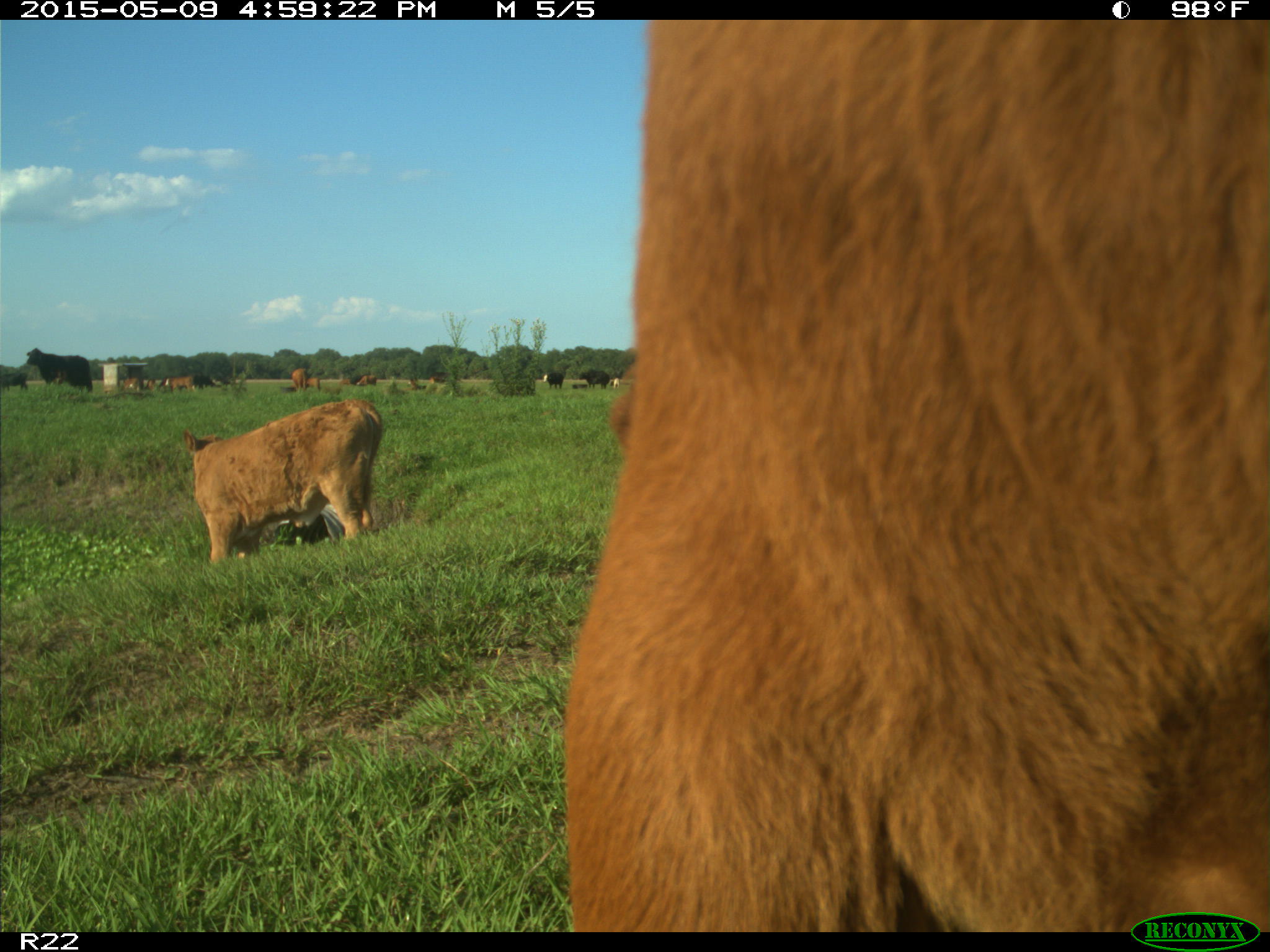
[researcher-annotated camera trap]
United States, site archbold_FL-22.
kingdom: Animalia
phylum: Chordata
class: Mammalia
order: Artiodactyla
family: Bovidae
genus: Bos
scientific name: Bos taurus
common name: domestic cow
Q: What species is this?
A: Bos taurus (domestic cow).